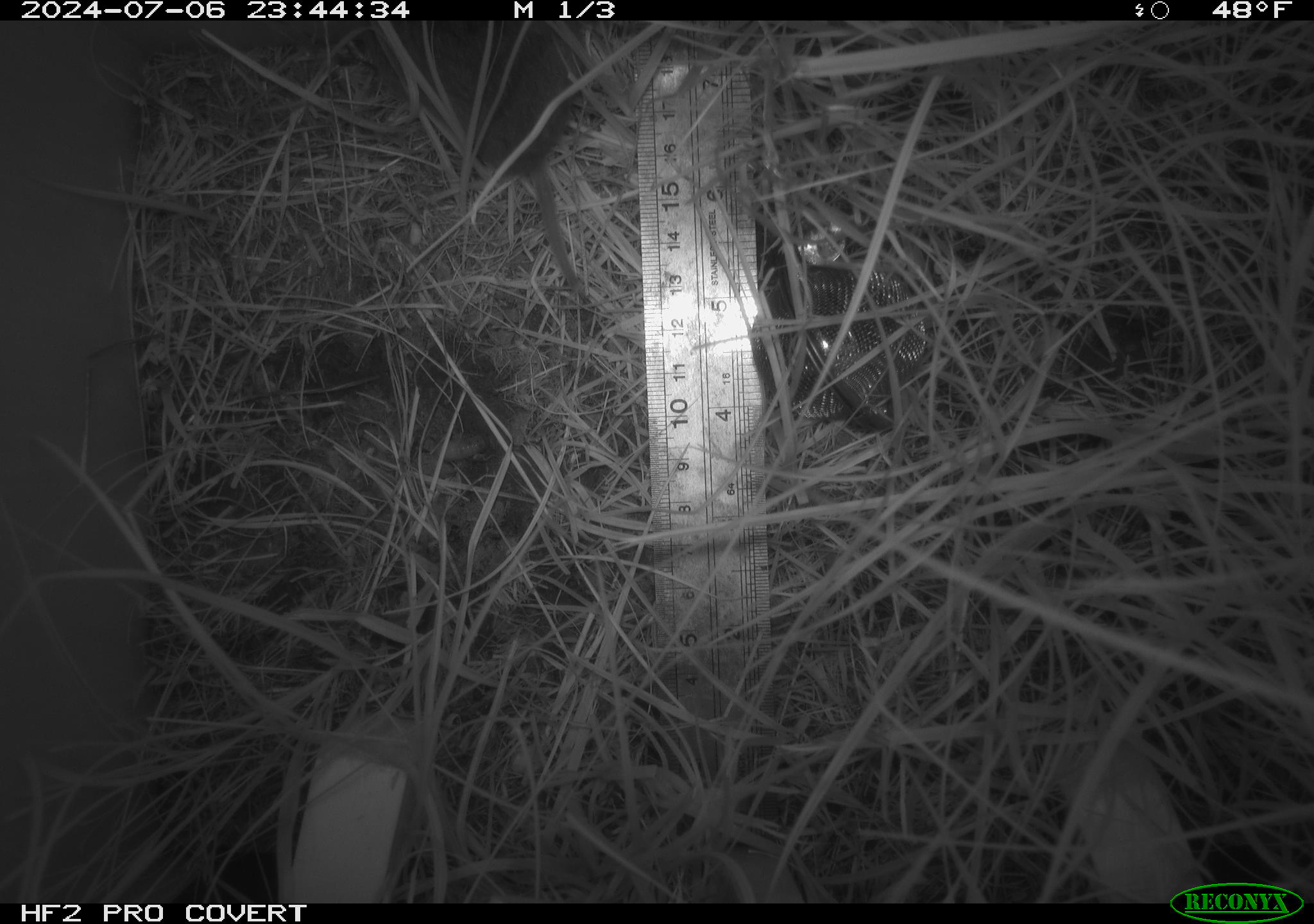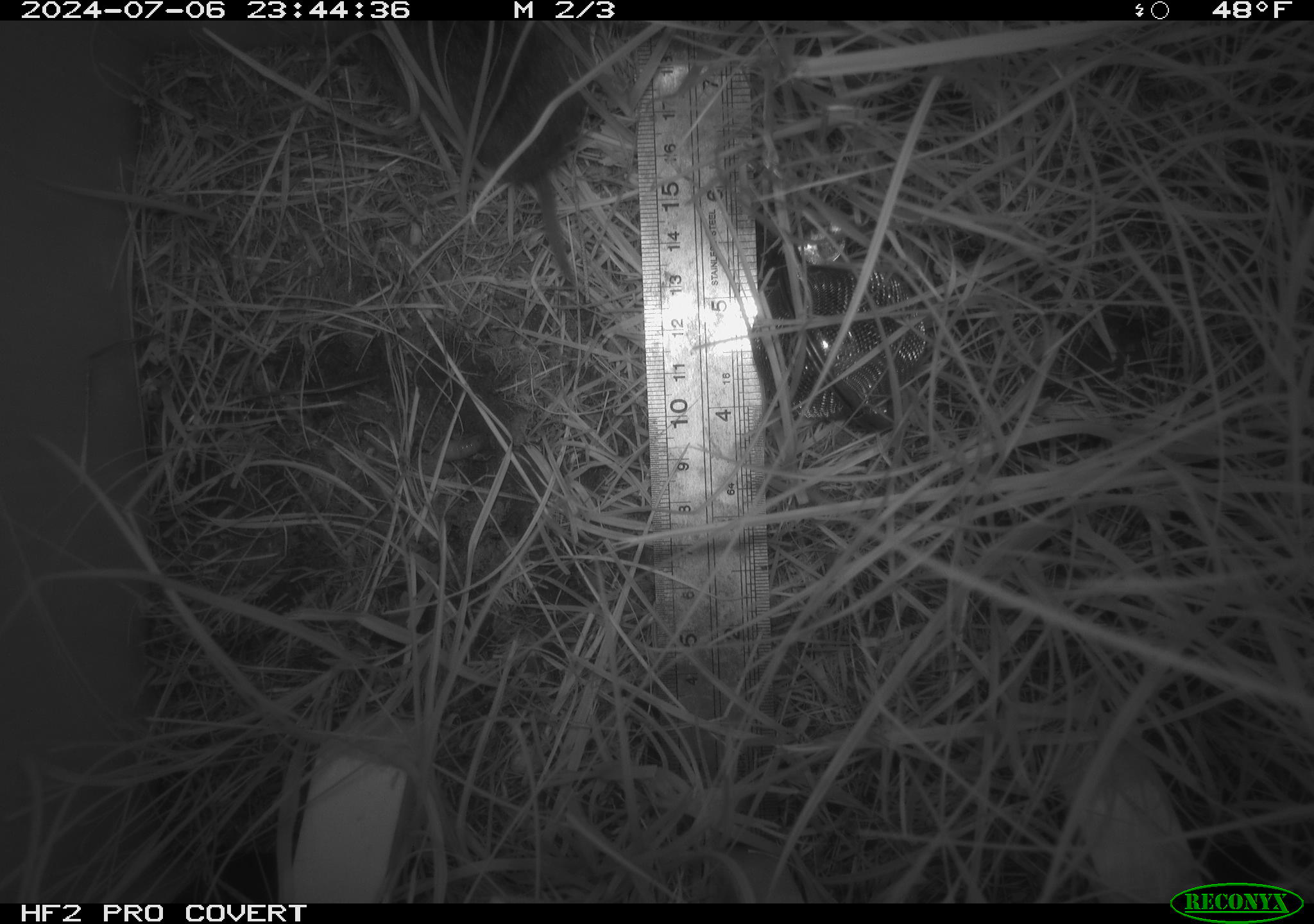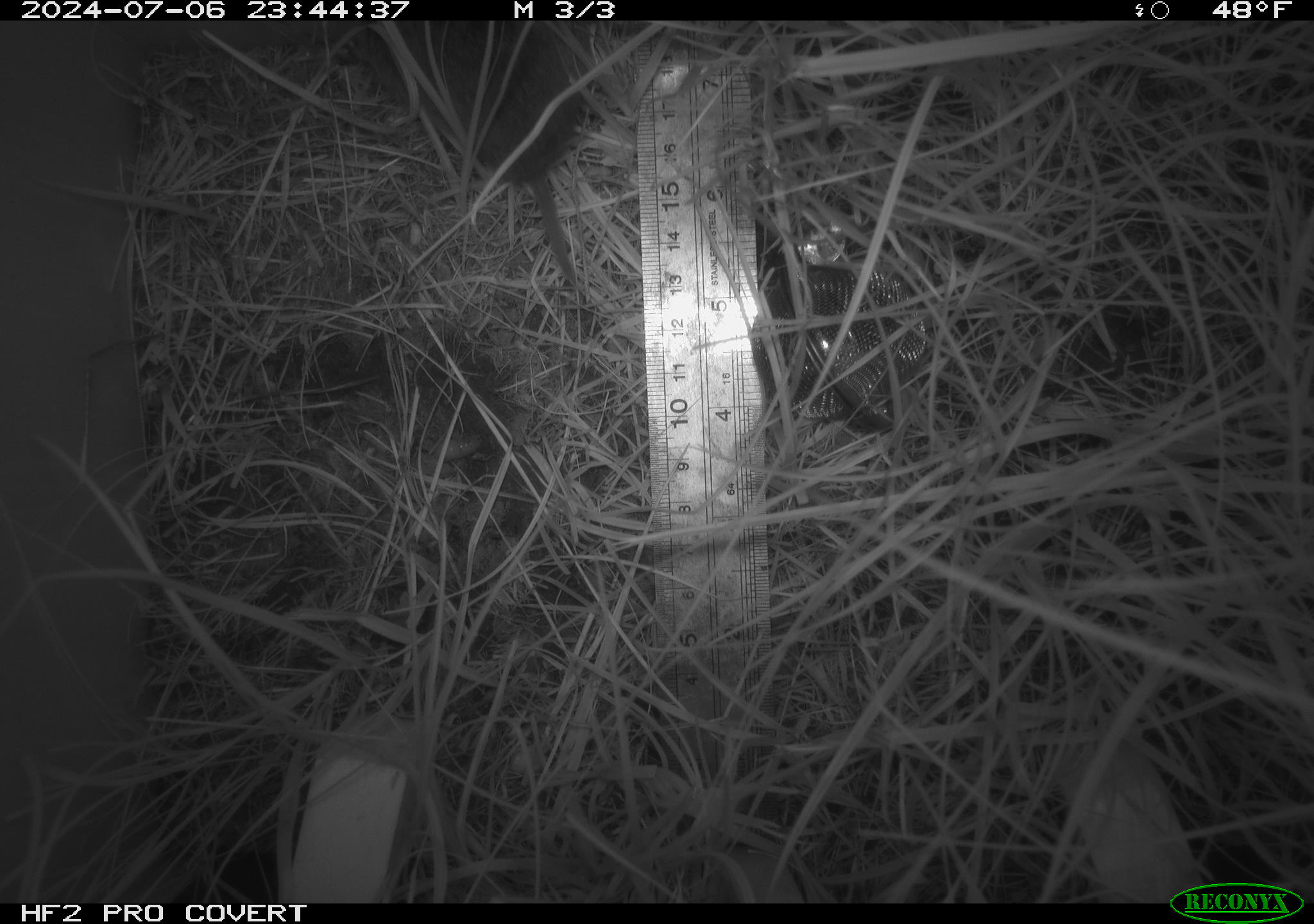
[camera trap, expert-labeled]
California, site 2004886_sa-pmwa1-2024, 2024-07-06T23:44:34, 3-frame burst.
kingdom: Animalia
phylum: Chordata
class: Mammalia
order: Rodentia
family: Cricetidae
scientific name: Arvicolinae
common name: voles, lemmings, and muskrats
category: arvicolinae subfamily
Arvicolinae subfamily (voles, lemmings, and muskrats) (Arvicolinae).